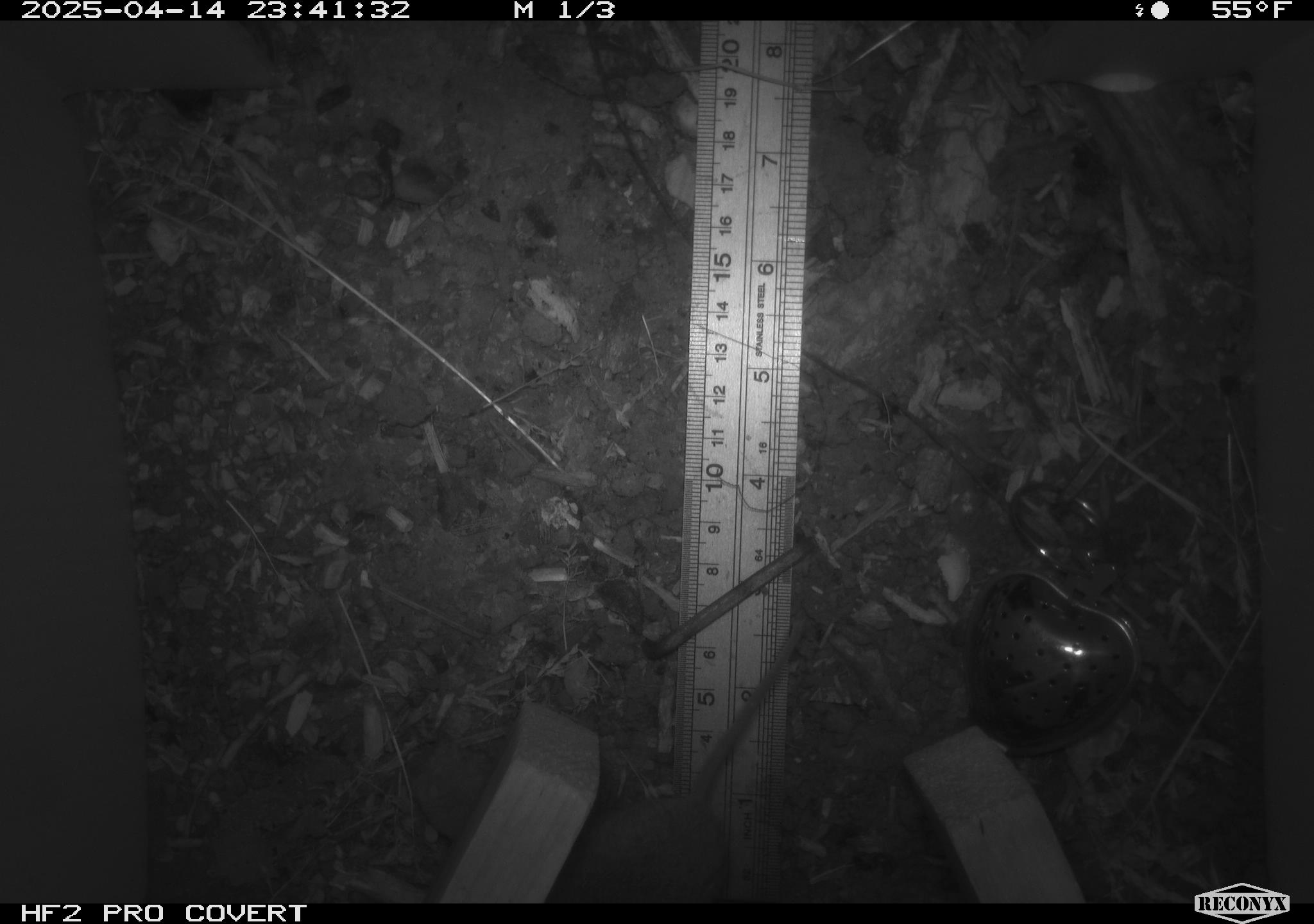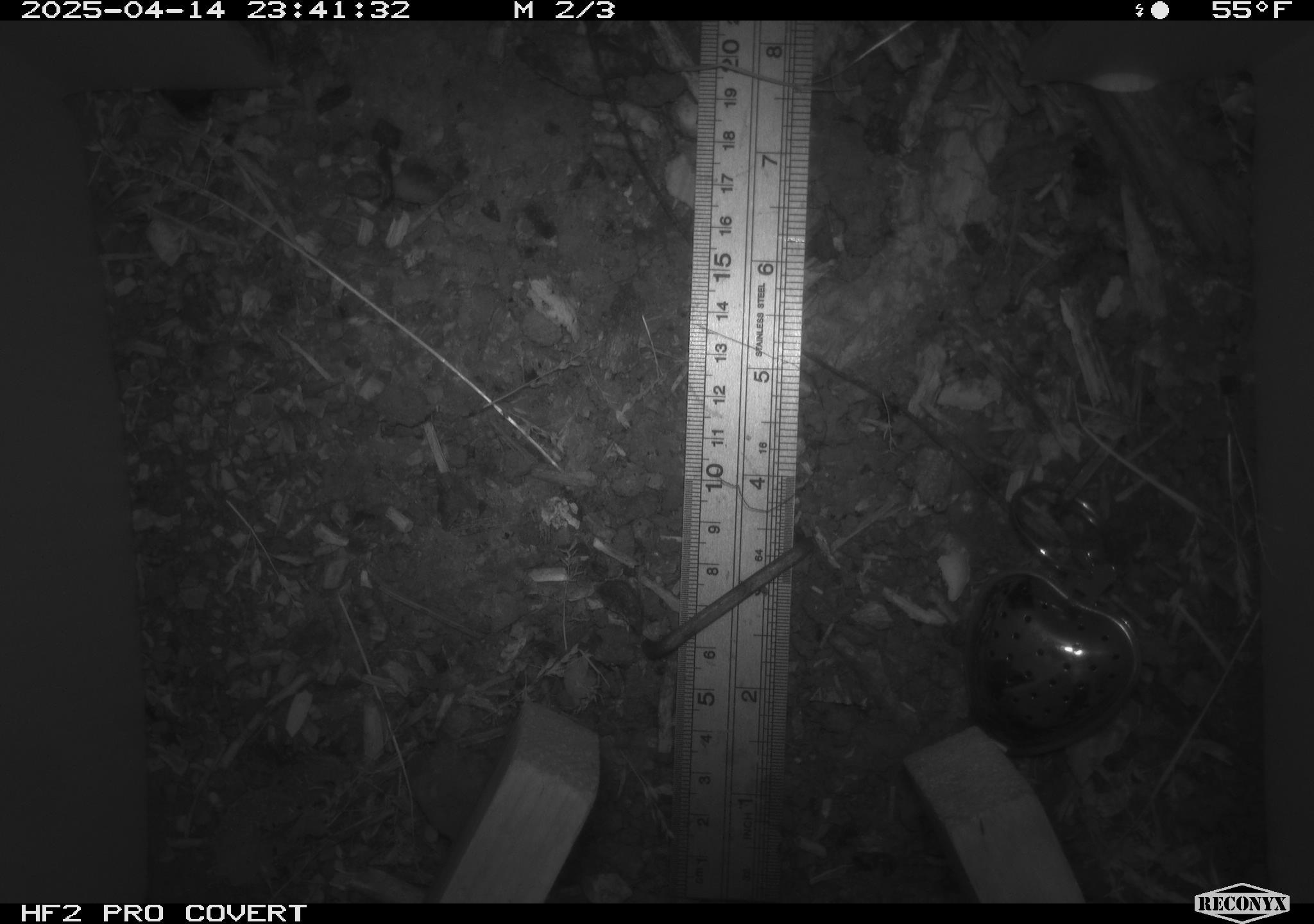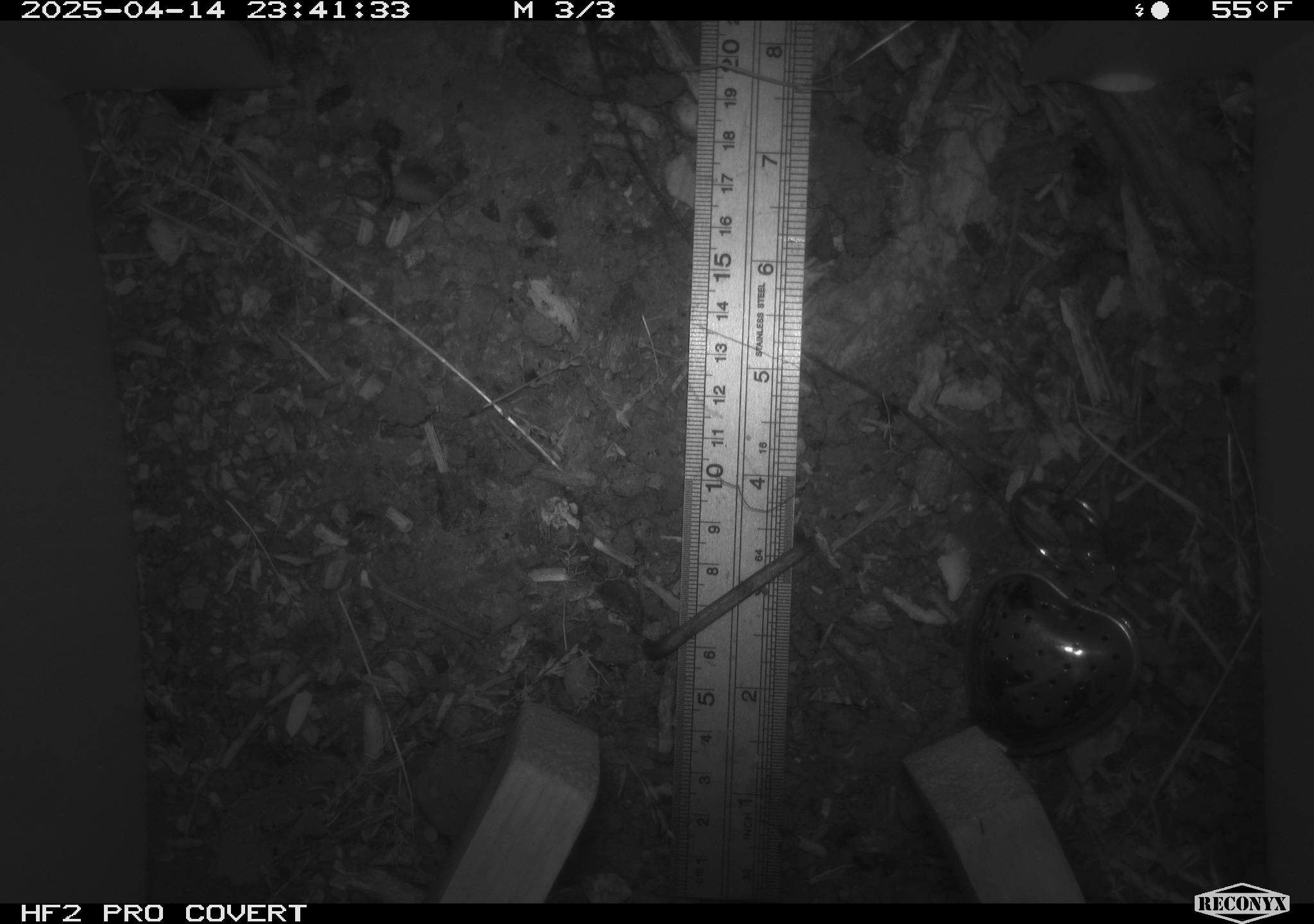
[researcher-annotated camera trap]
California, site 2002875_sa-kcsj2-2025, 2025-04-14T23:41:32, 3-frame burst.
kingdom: Animalia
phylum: Chordata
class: Mammalia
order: Rodentia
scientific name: Rodentia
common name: rodent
Rodent (Rodentia).